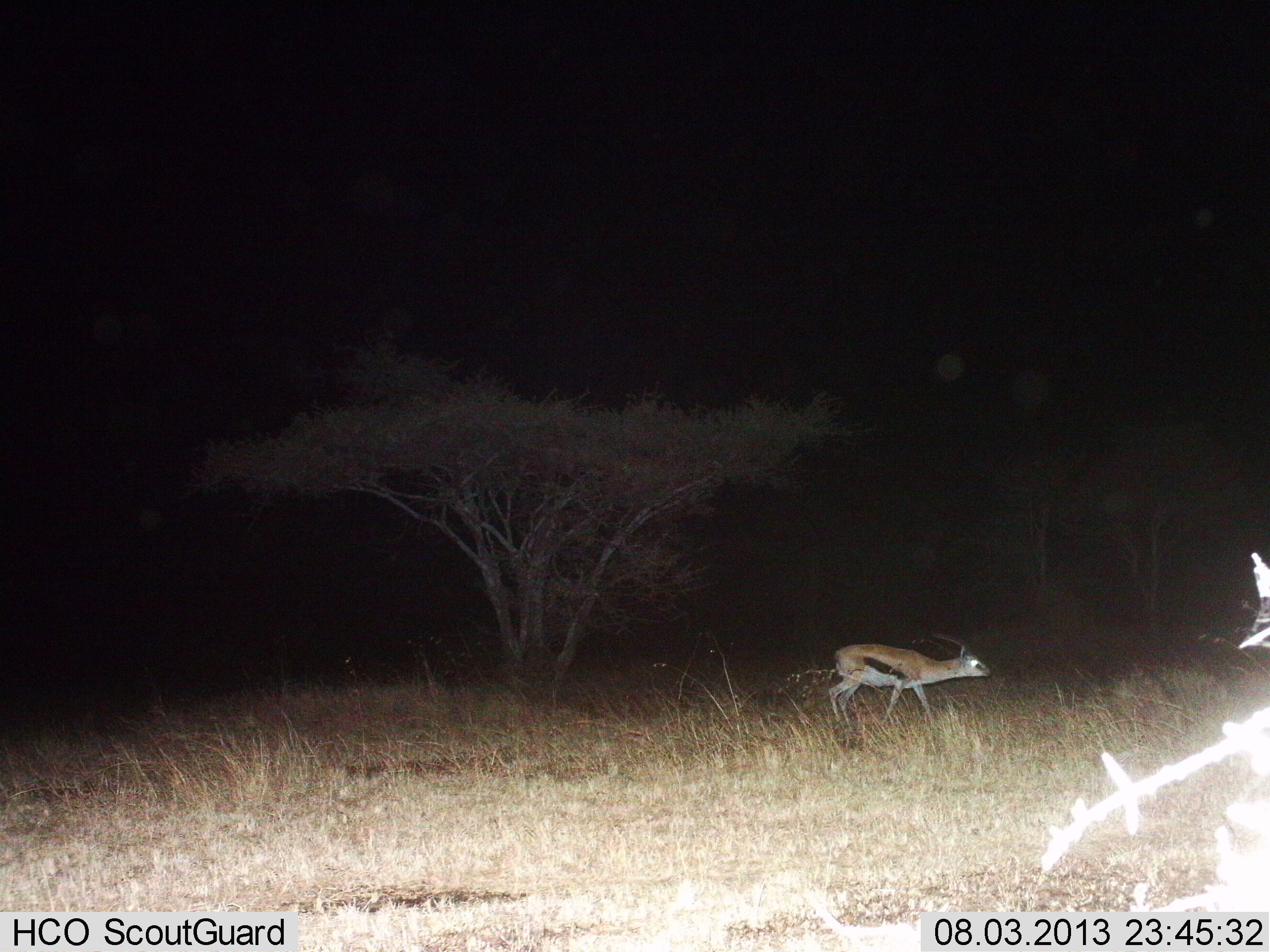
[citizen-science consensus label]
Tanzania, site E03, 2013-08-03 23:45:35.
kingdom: Animalia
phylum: Chordata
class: Mammalia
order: Artiodactyla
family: Bovidae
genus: Eudorcas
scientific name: Eudorcas thomsonii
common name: thomson's gazelle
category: gazellethomsons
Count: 1.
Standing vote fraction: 24%.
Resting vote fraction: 0%.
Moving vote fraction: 72%.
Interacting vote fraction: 4%.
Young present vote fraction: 0%.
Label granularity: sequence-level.